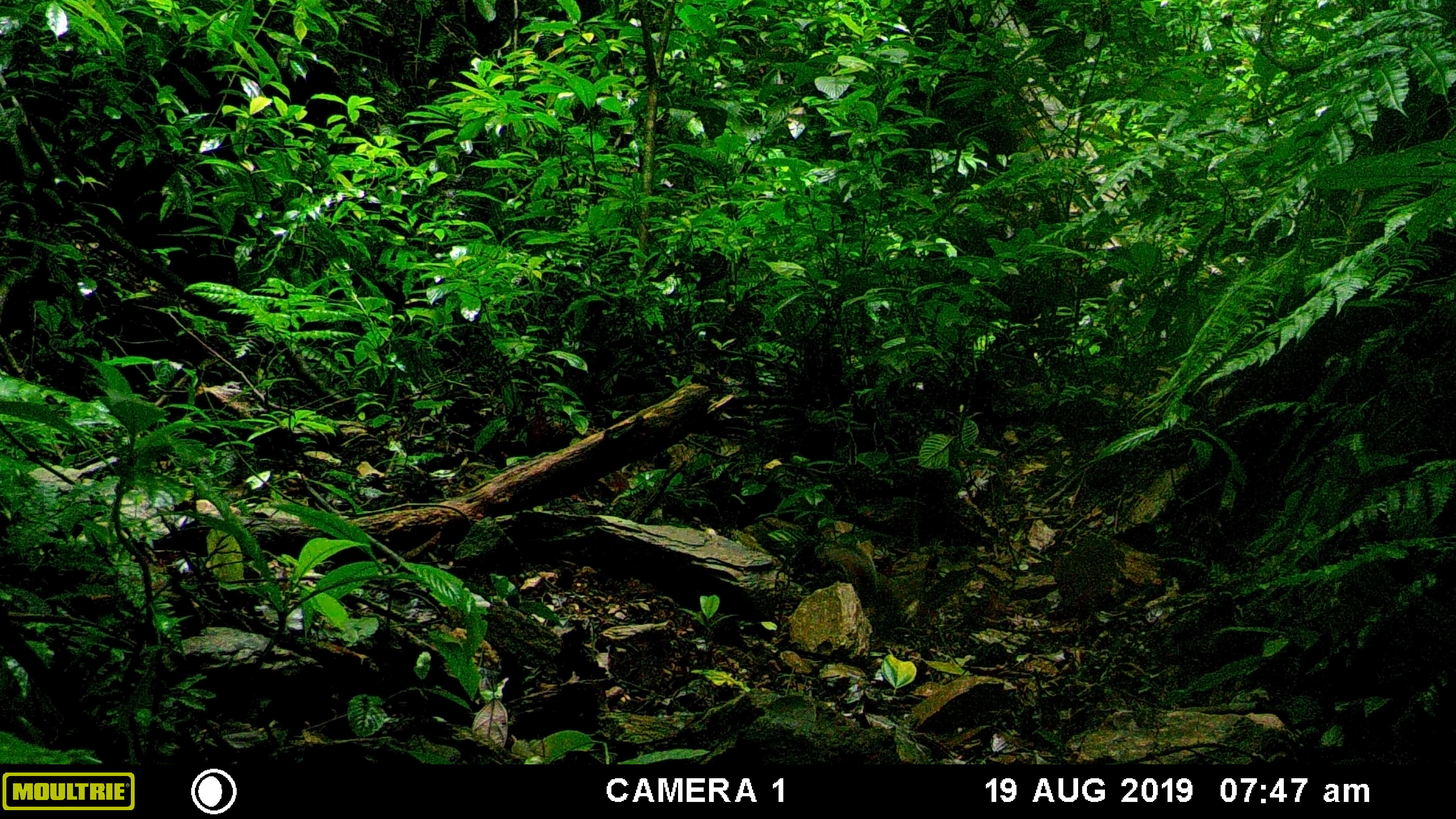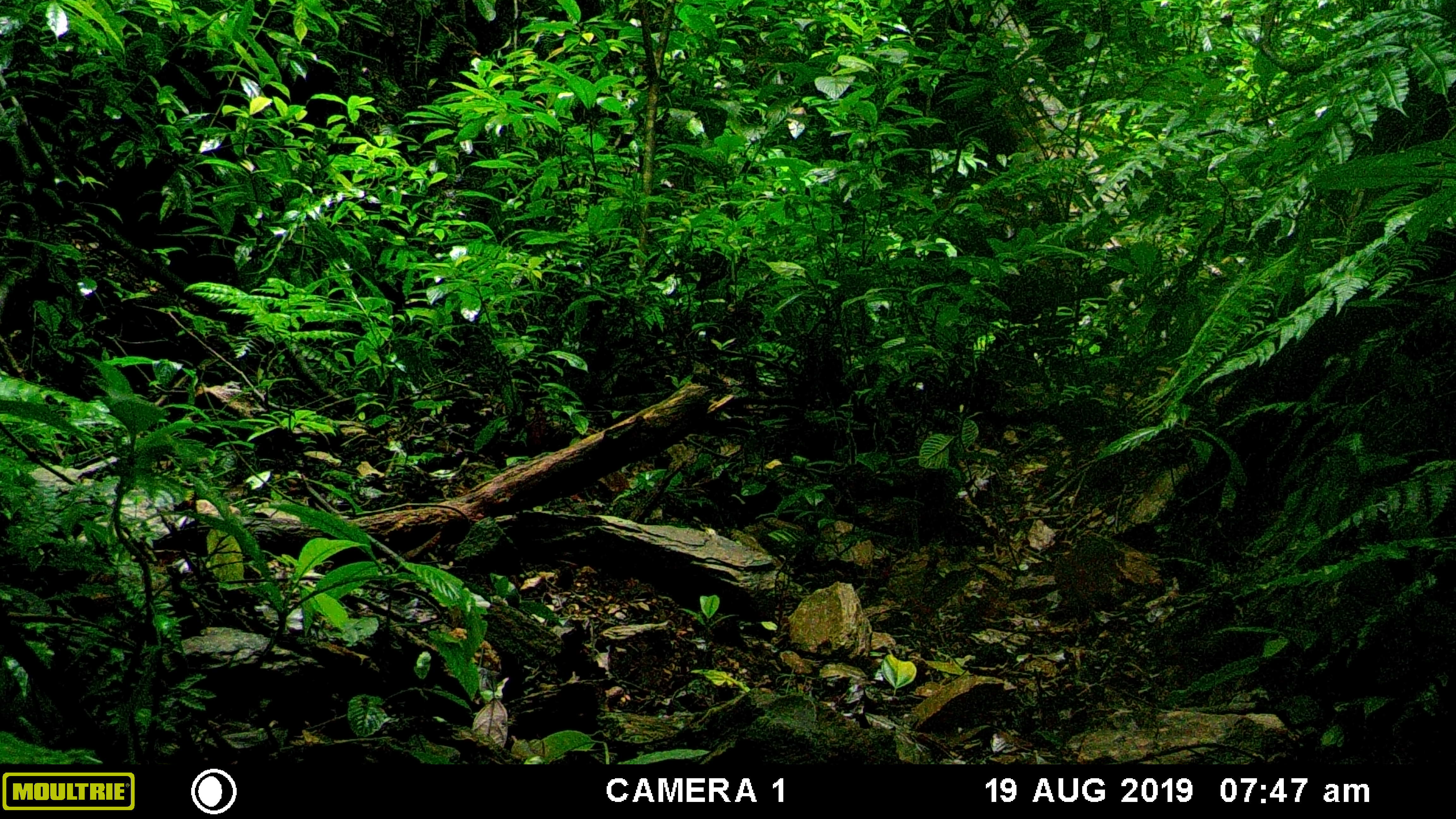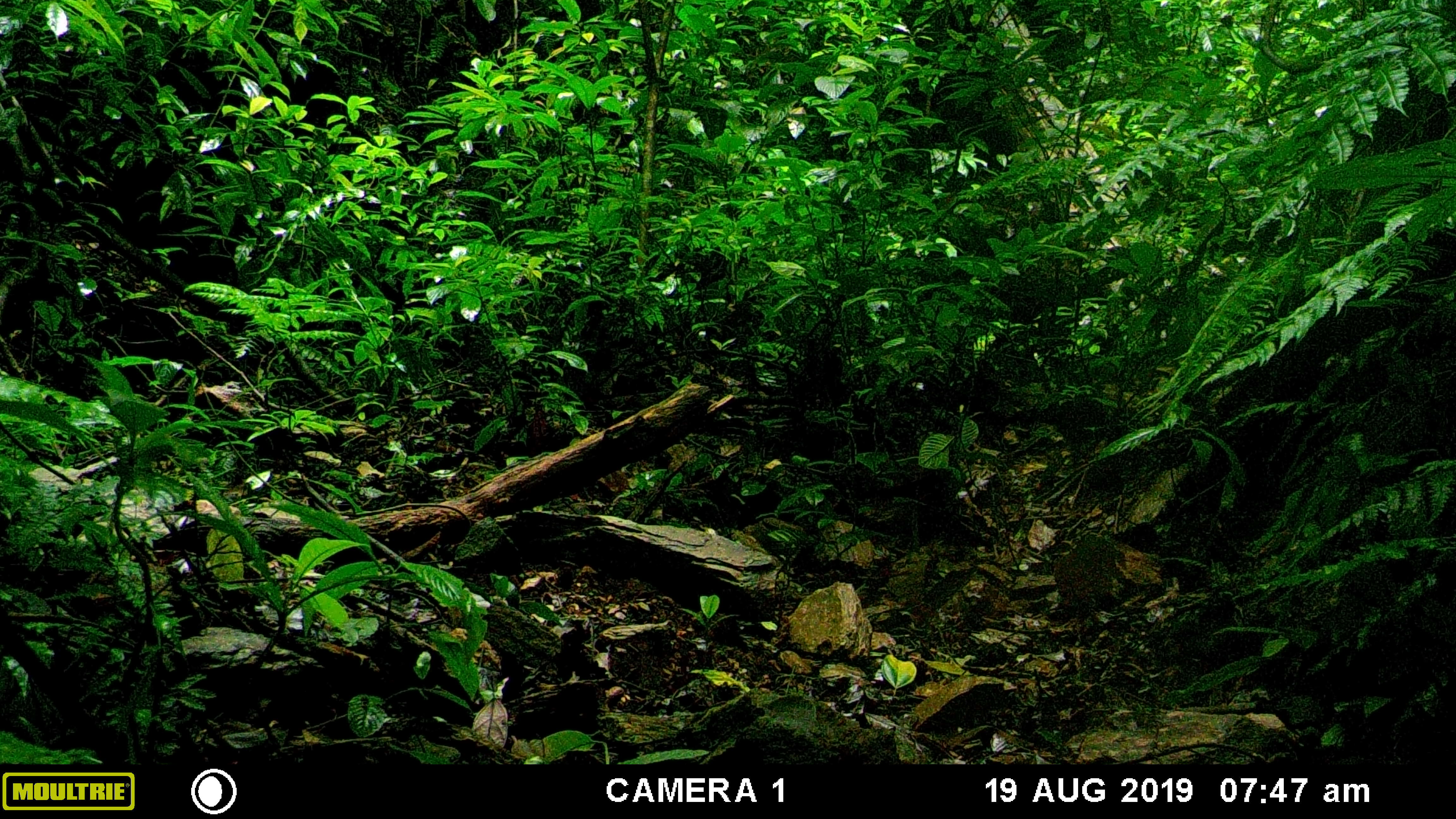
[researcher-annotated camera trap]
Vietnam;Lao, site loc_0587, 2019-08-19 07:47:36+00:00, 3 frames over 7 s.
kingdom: Animalia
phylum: Chordata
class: Mammalia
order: Rodentia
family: Sciuridae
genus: Dremomys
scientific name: Dremomys rufigenis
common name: red-cheeked squirrel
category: red cheeked squirrel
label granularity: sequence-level